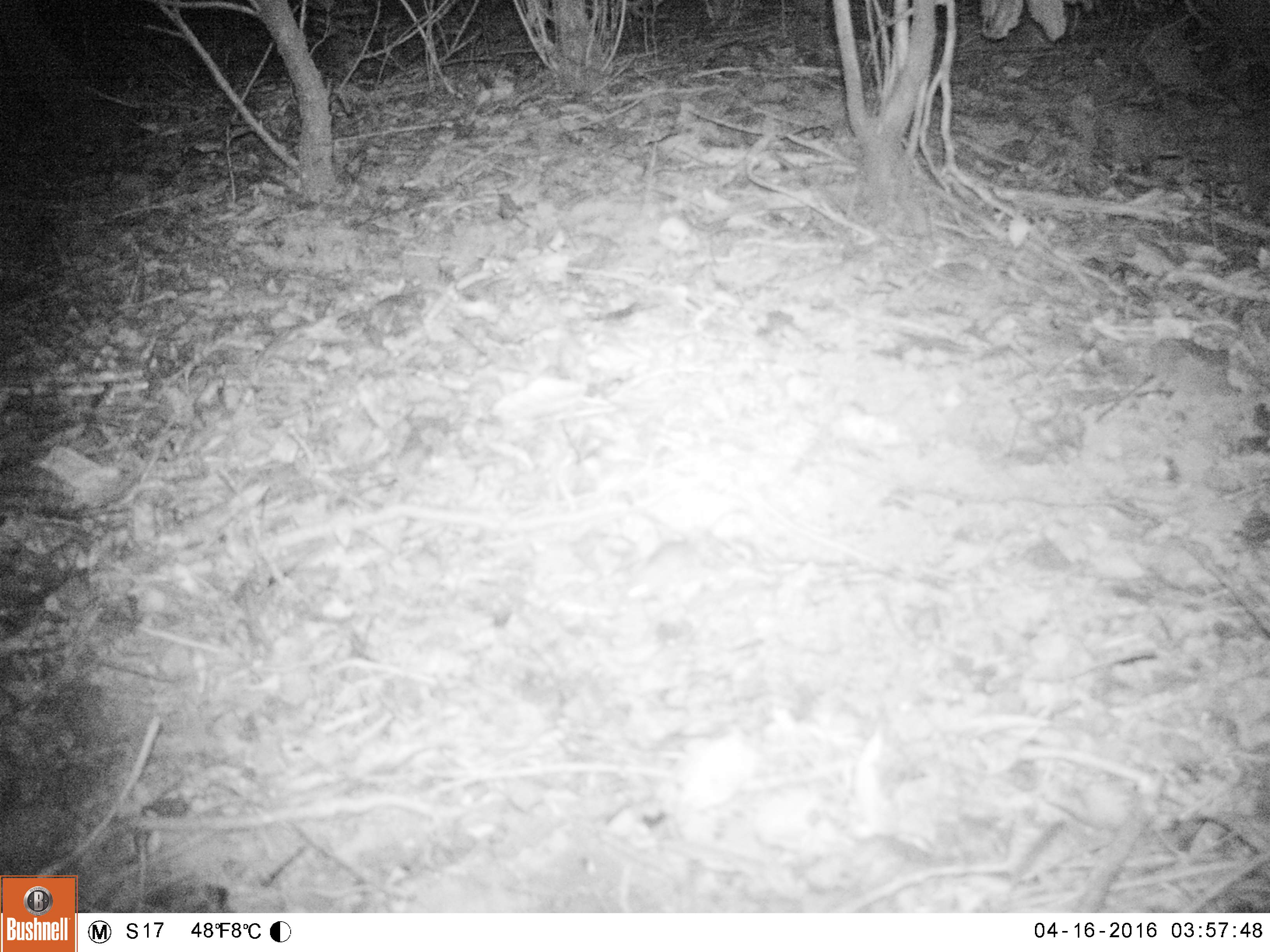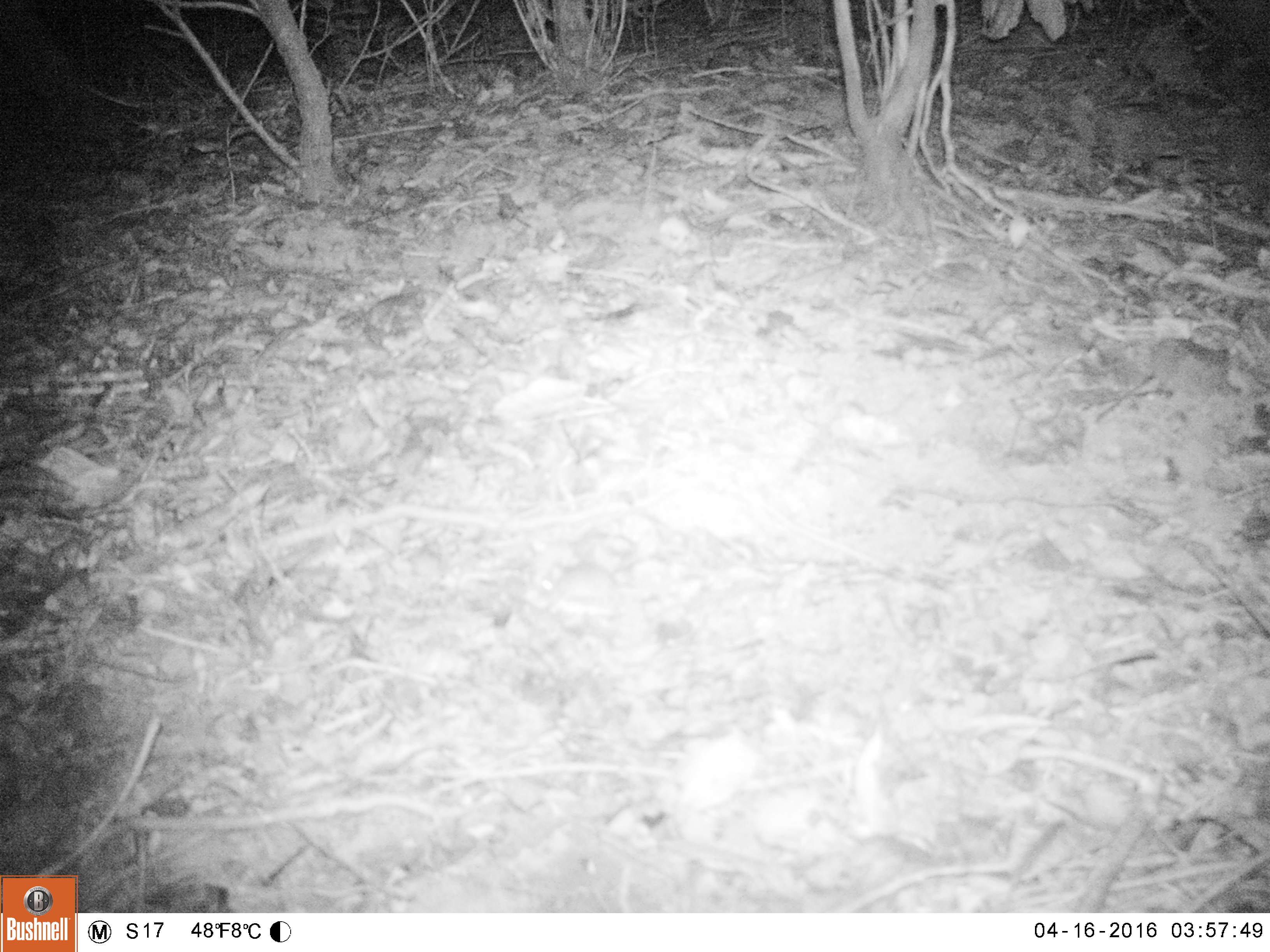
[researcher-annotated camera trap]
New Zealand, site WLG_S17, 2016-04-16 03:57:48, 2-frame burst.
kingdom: Animalia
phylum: Chordata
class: Mammalia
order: Rodentia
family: Muridae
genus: Mus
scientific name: Mus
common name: mouse